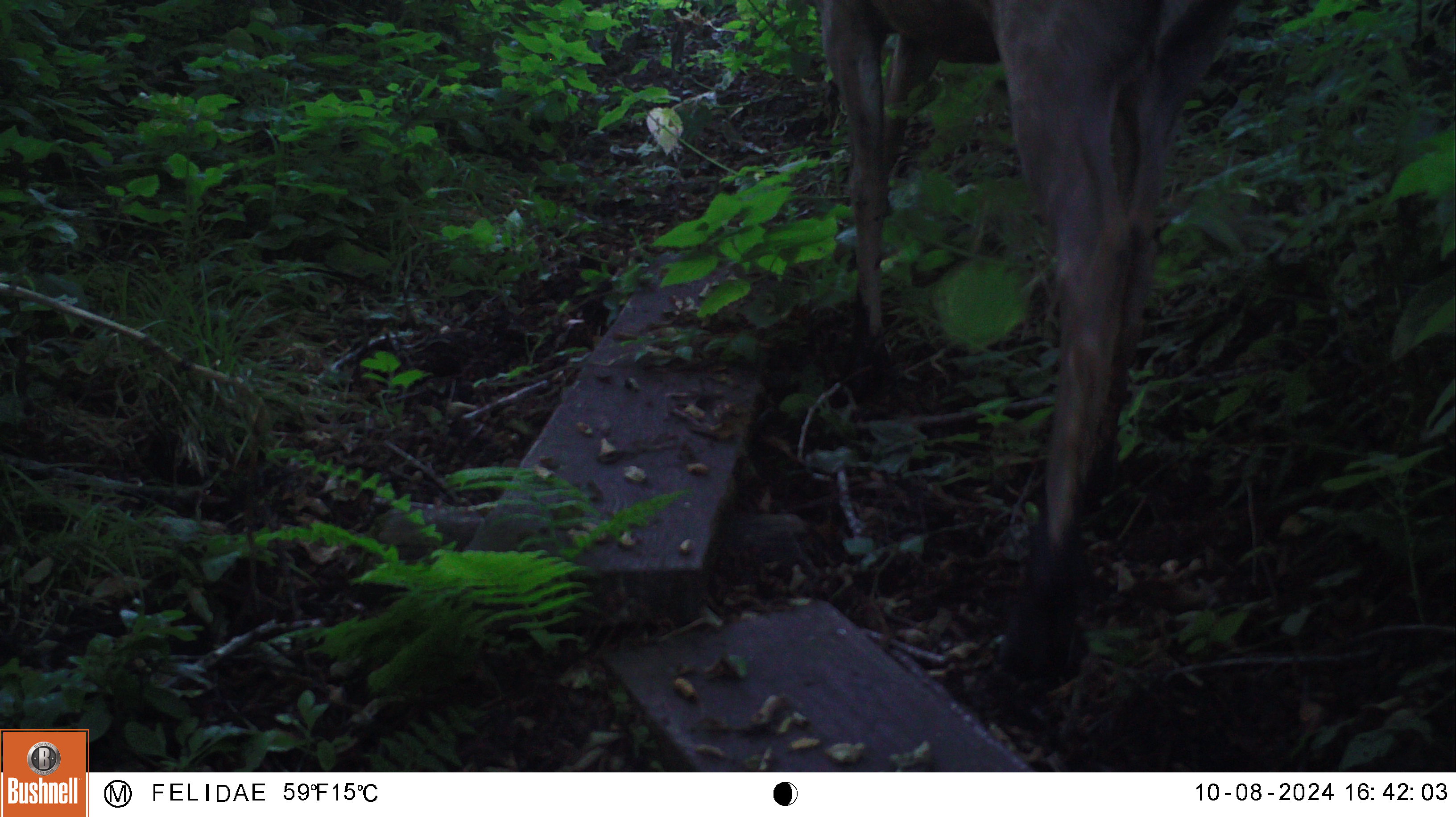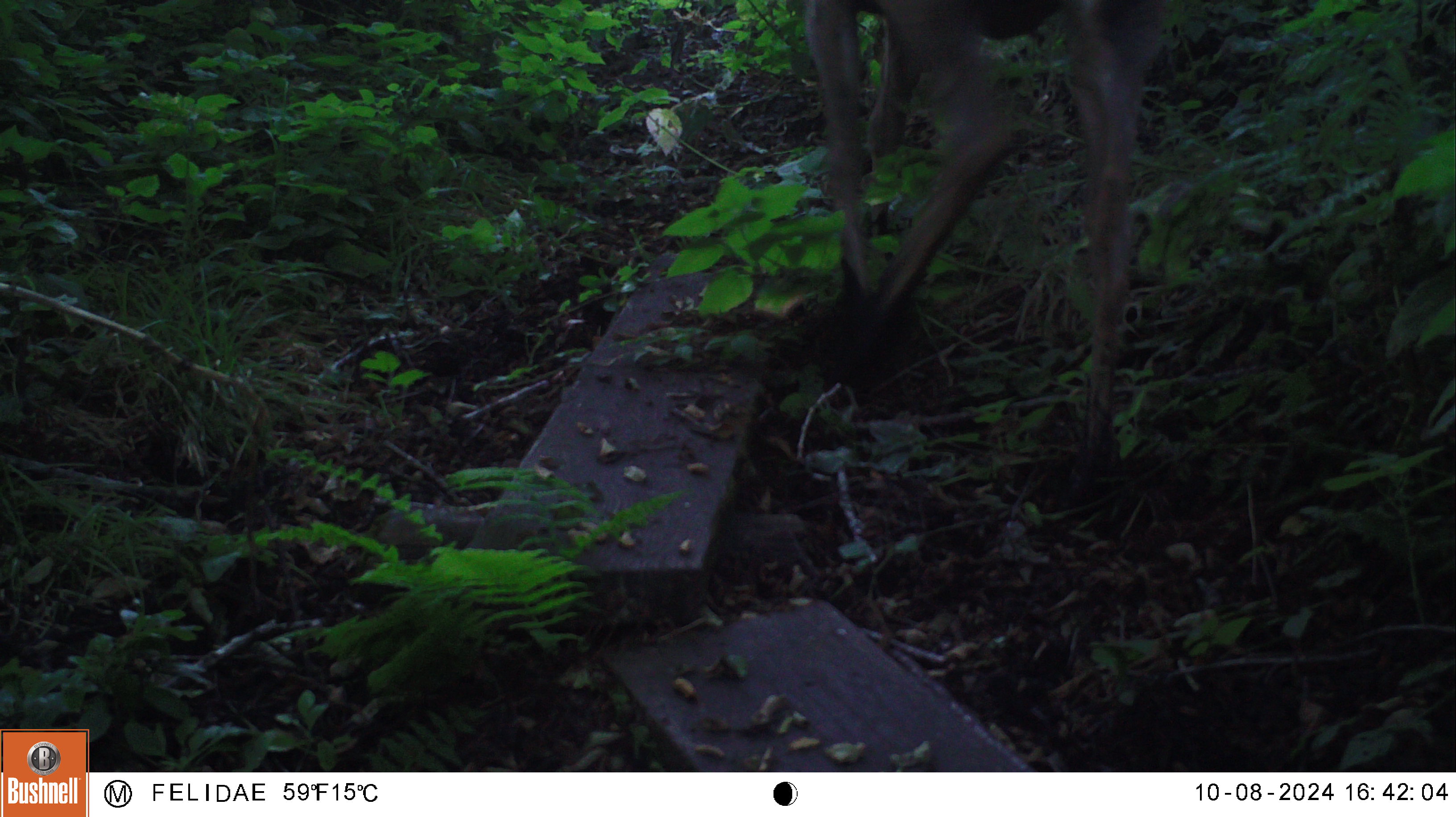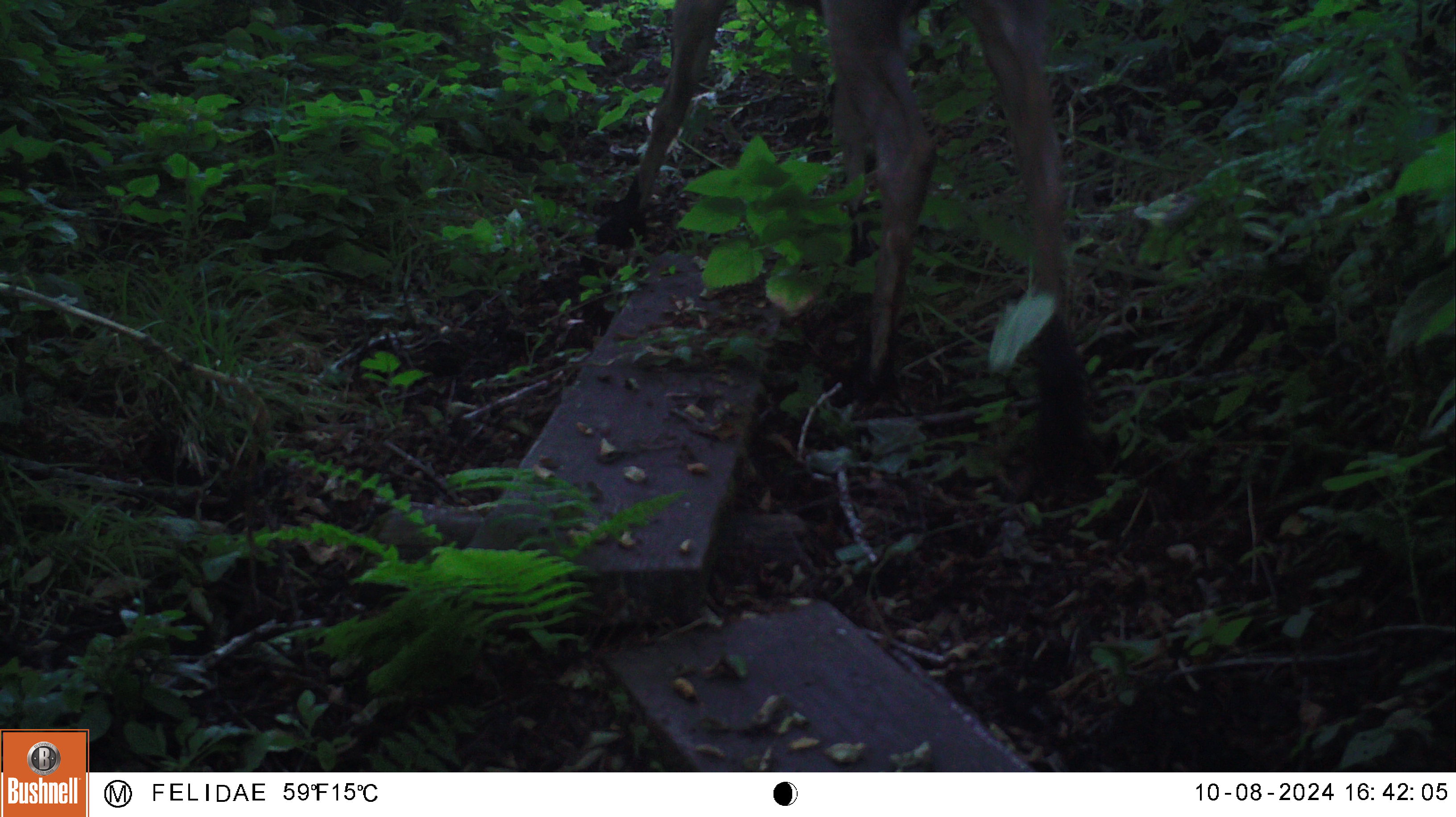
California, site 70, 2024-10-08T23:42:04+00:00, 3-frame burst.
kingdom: Animalia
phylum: Chordata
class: Mammalia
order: Artiodactyla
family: Cervidae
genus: Cervus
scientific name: Cervus canadensis nannodes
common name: tule elk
Tule elk (Cervus canadensis nannodes).